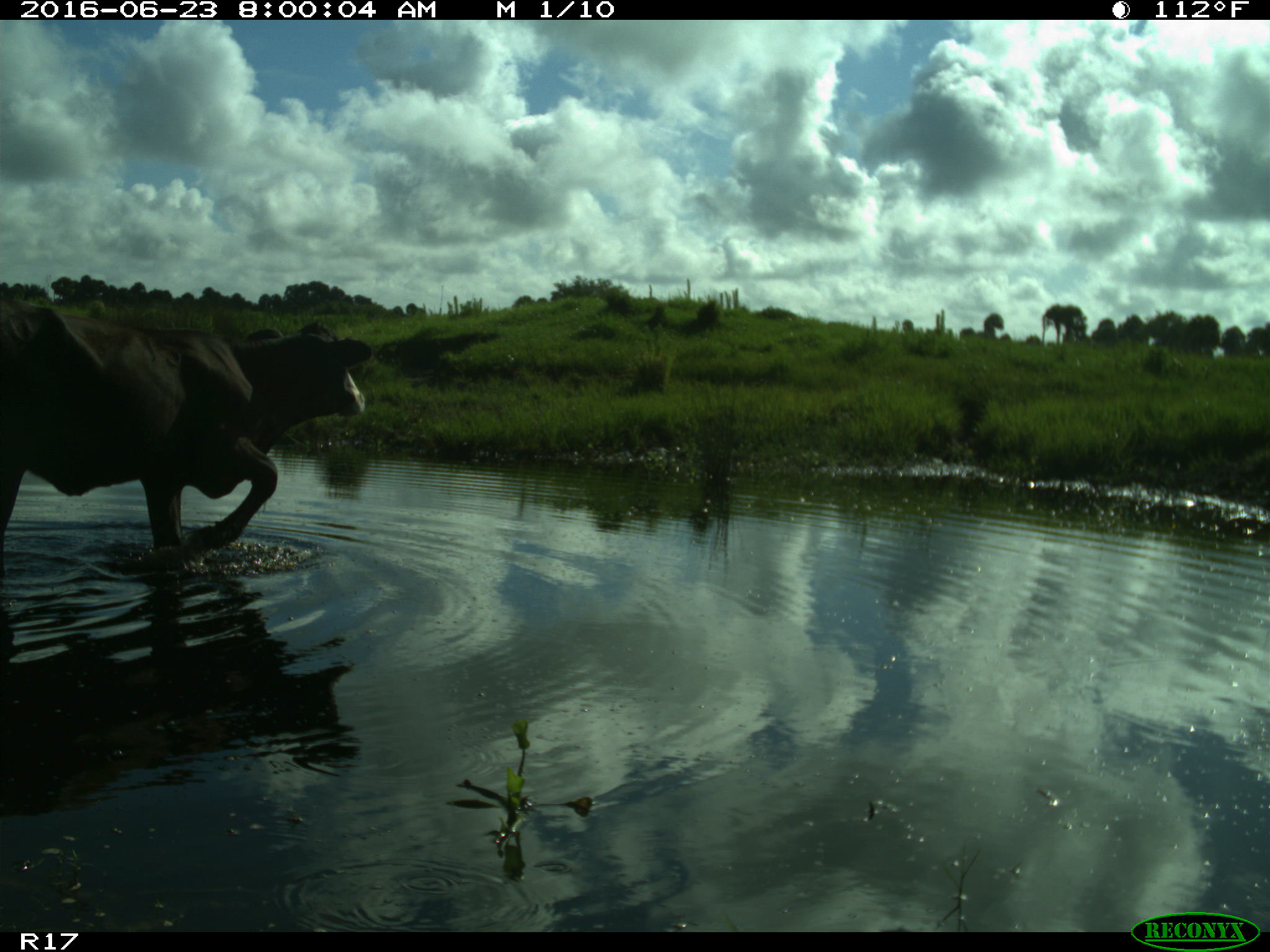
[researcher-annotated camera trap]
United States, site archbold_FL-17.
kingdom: Animalia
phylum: Chordata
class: Mammalia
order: Artiodactyla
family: Bovidae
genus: Bos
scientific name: Bos taurus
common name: domestic cow